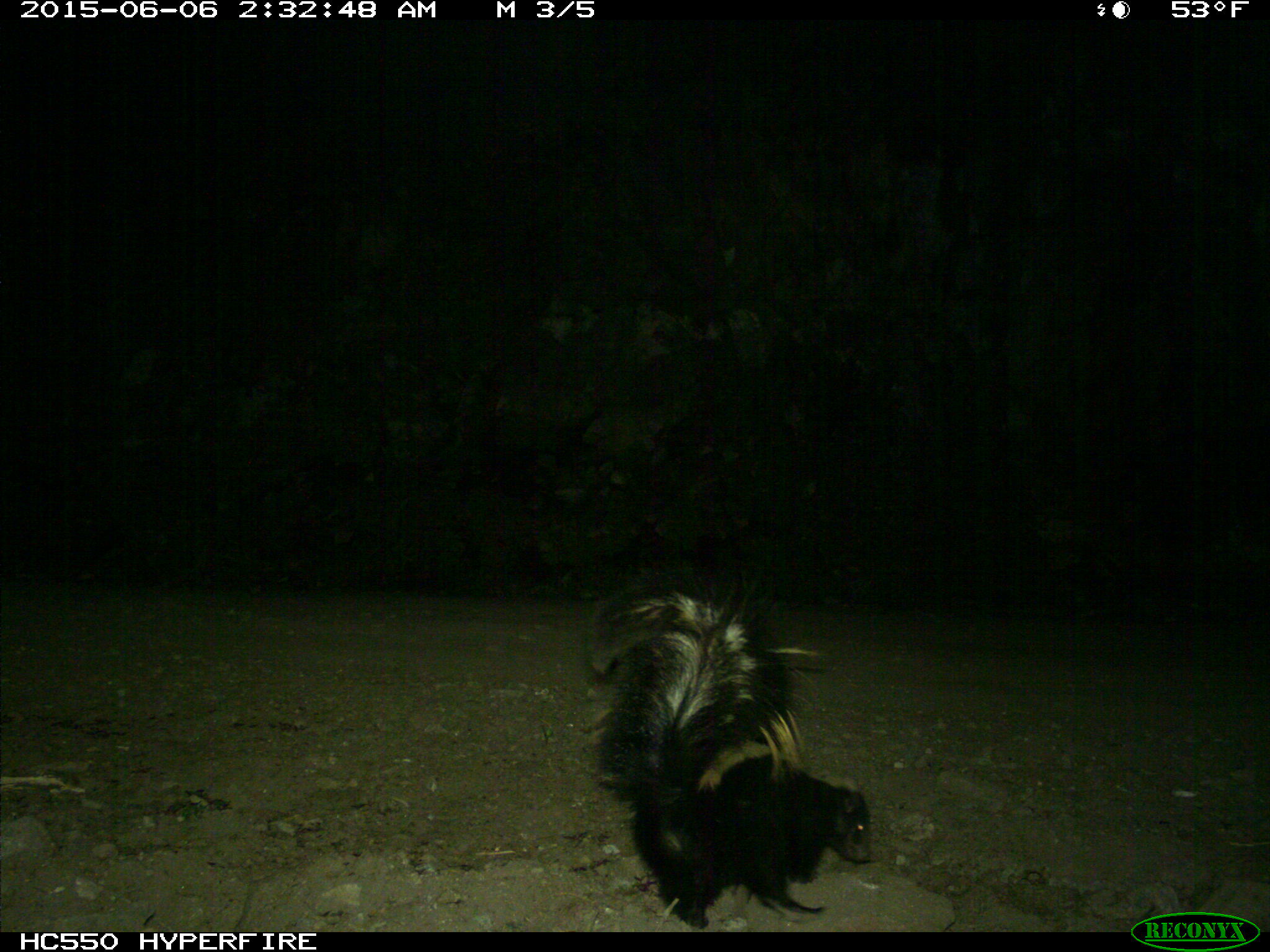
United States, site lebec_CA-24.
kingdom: Animalia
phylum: Chordata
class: Mammalia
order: Carnivora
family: Mephitidae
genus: Mephitis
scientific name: Mephitis mephitis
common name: striped skunk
Mephitis mephitis (striped skunk).